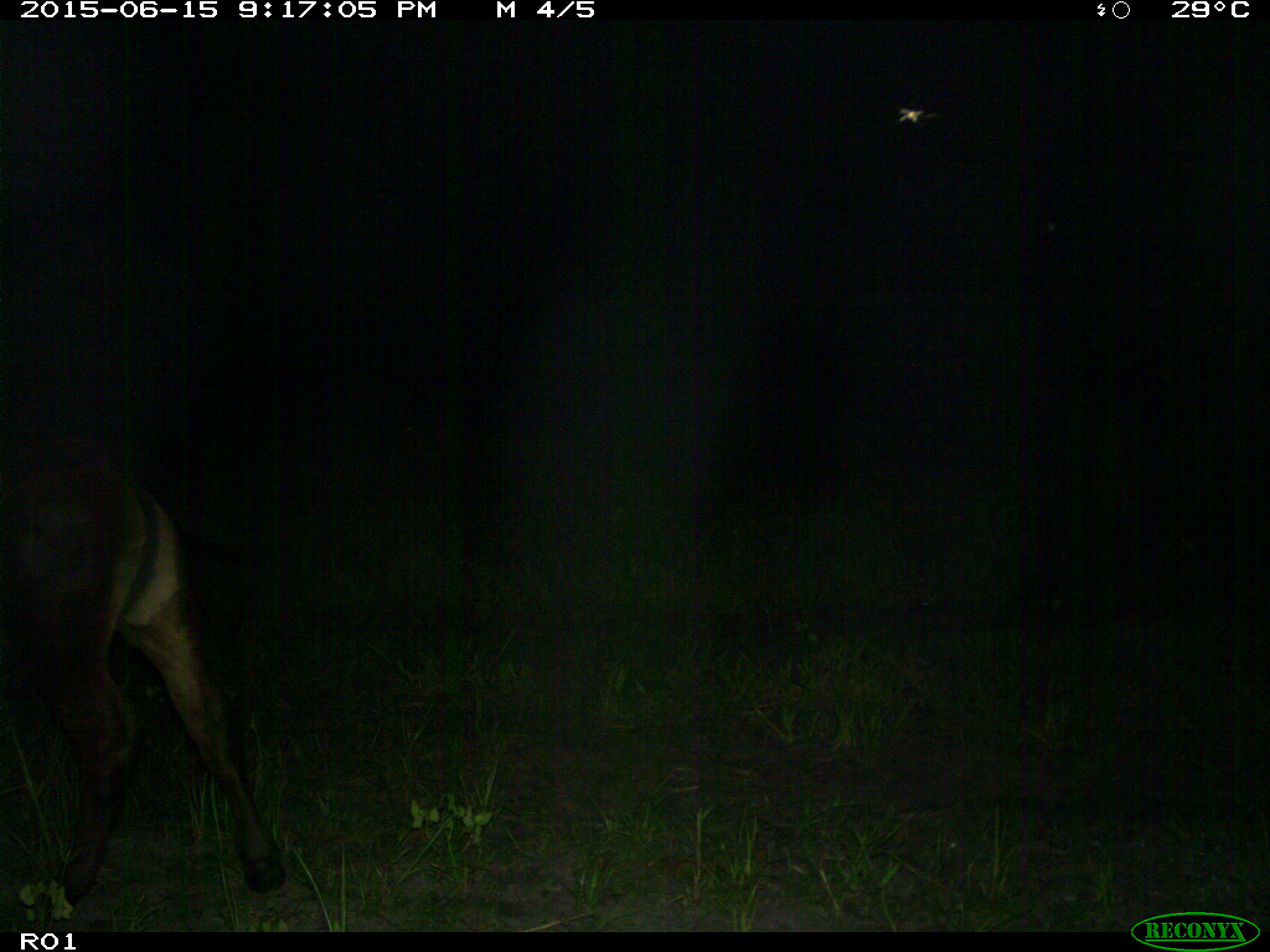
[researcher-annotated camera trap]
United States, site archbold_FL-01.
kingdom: Animalia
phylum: Chordata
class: Mammalia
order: Artiodactyla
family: Bovidae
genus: Bos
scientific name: Bos taurus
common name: domestic cow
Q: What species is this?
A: Bos taurus (domestic cow).